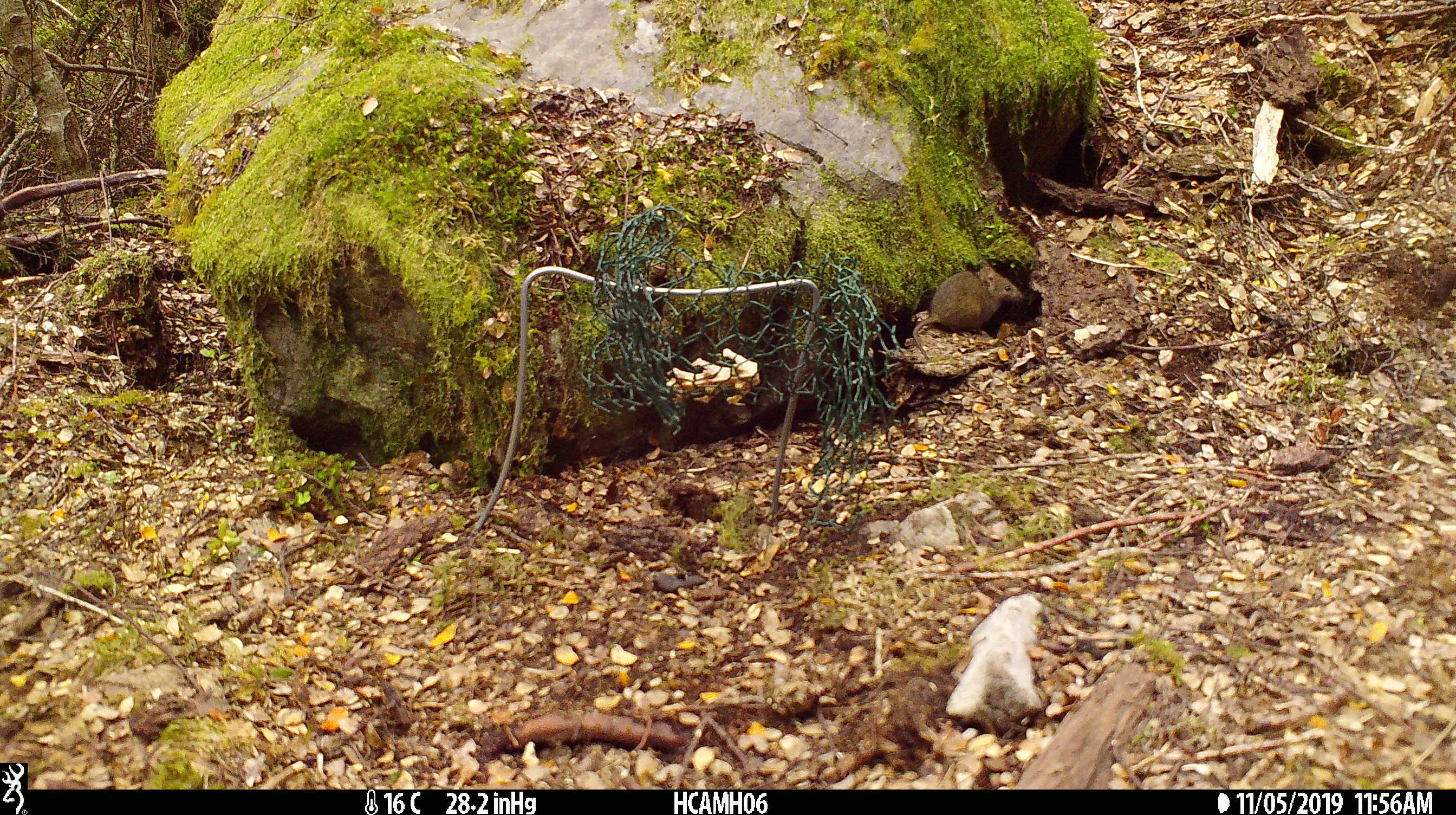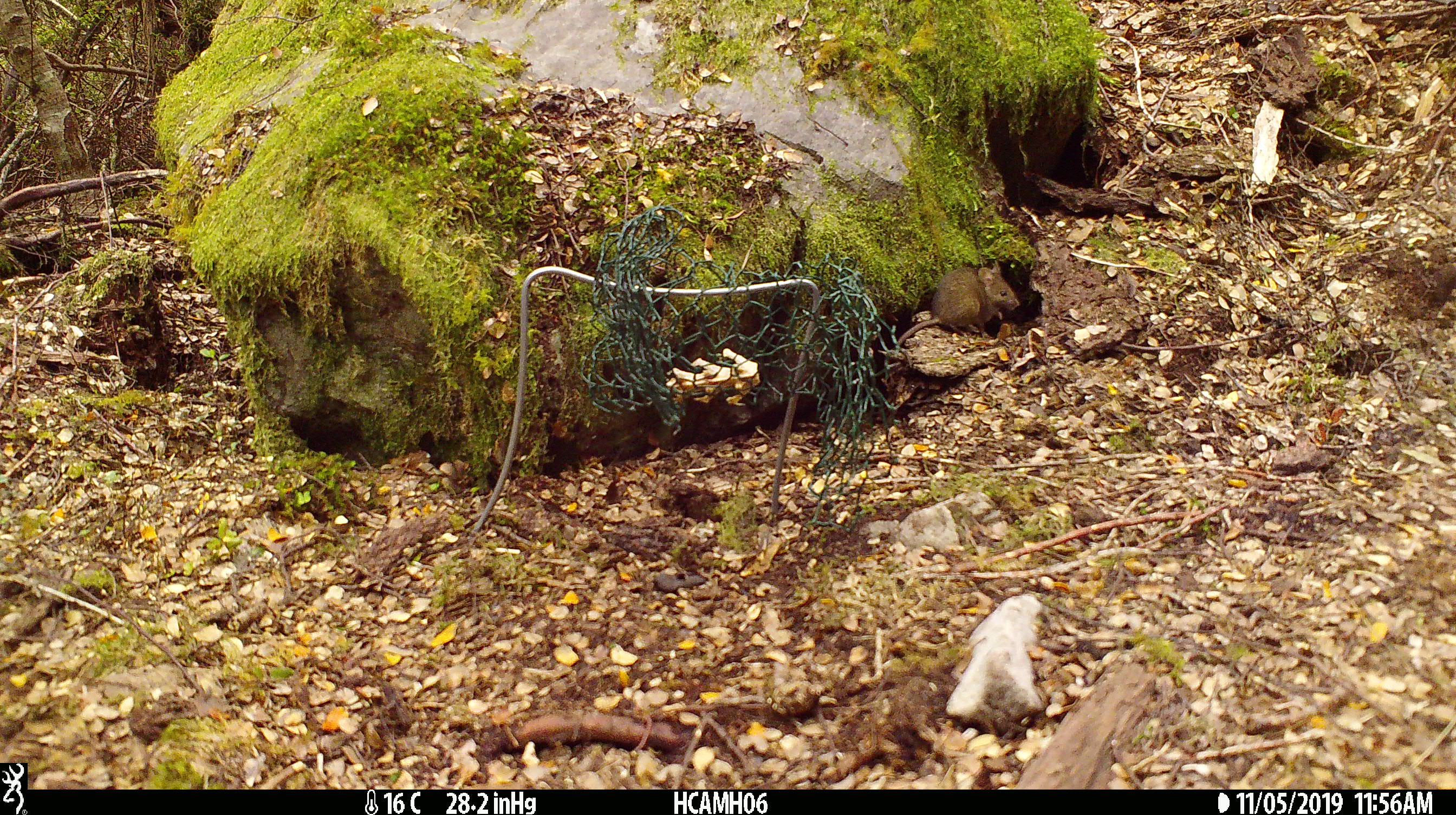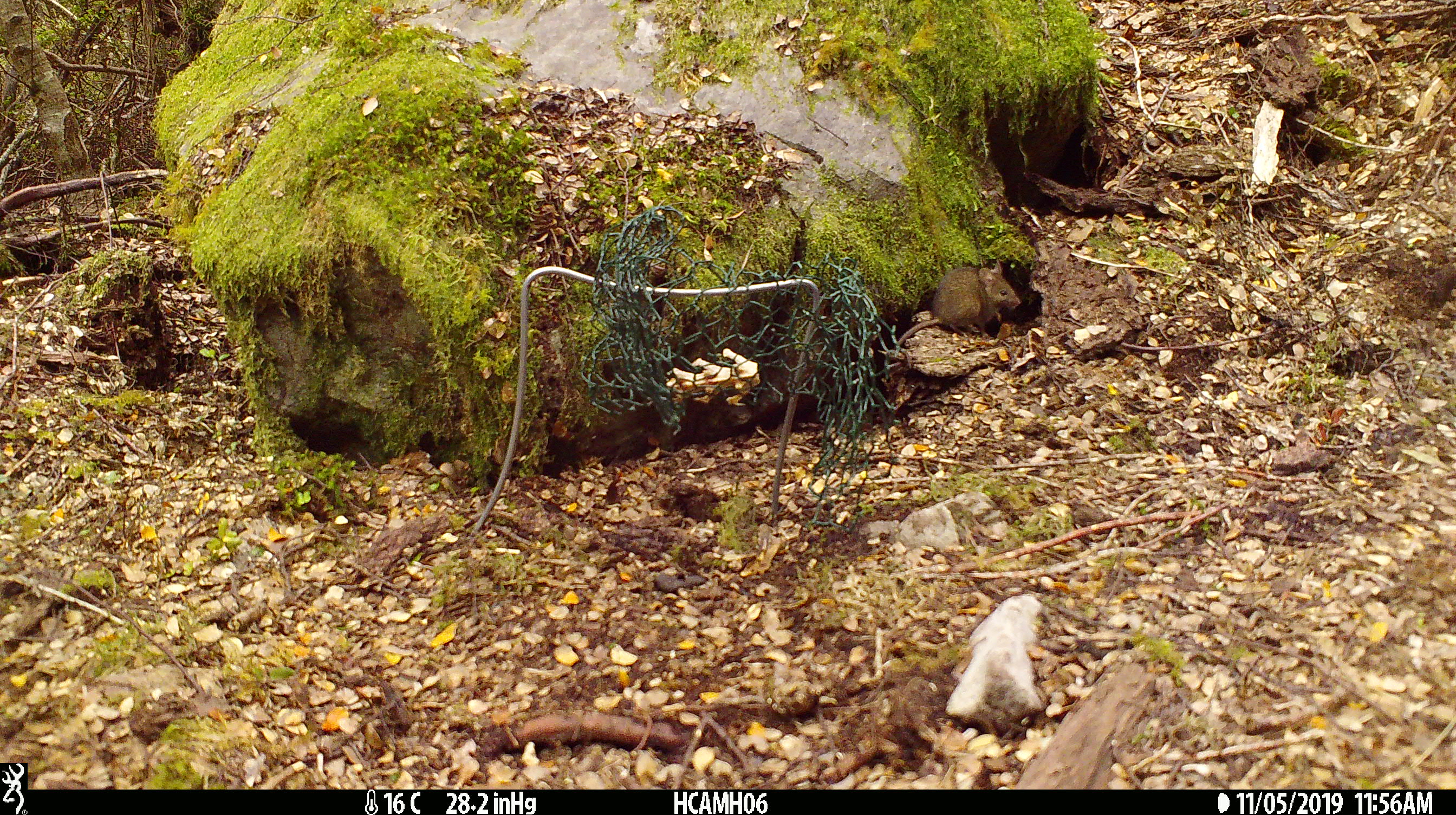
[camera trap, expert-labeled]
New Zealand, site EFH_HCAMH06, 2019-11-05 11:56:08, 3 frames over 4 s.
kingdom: Animalia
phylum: Chordata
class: Mammalia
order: Rodentia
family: Muridae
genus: Mus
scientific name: Mus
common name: mouse